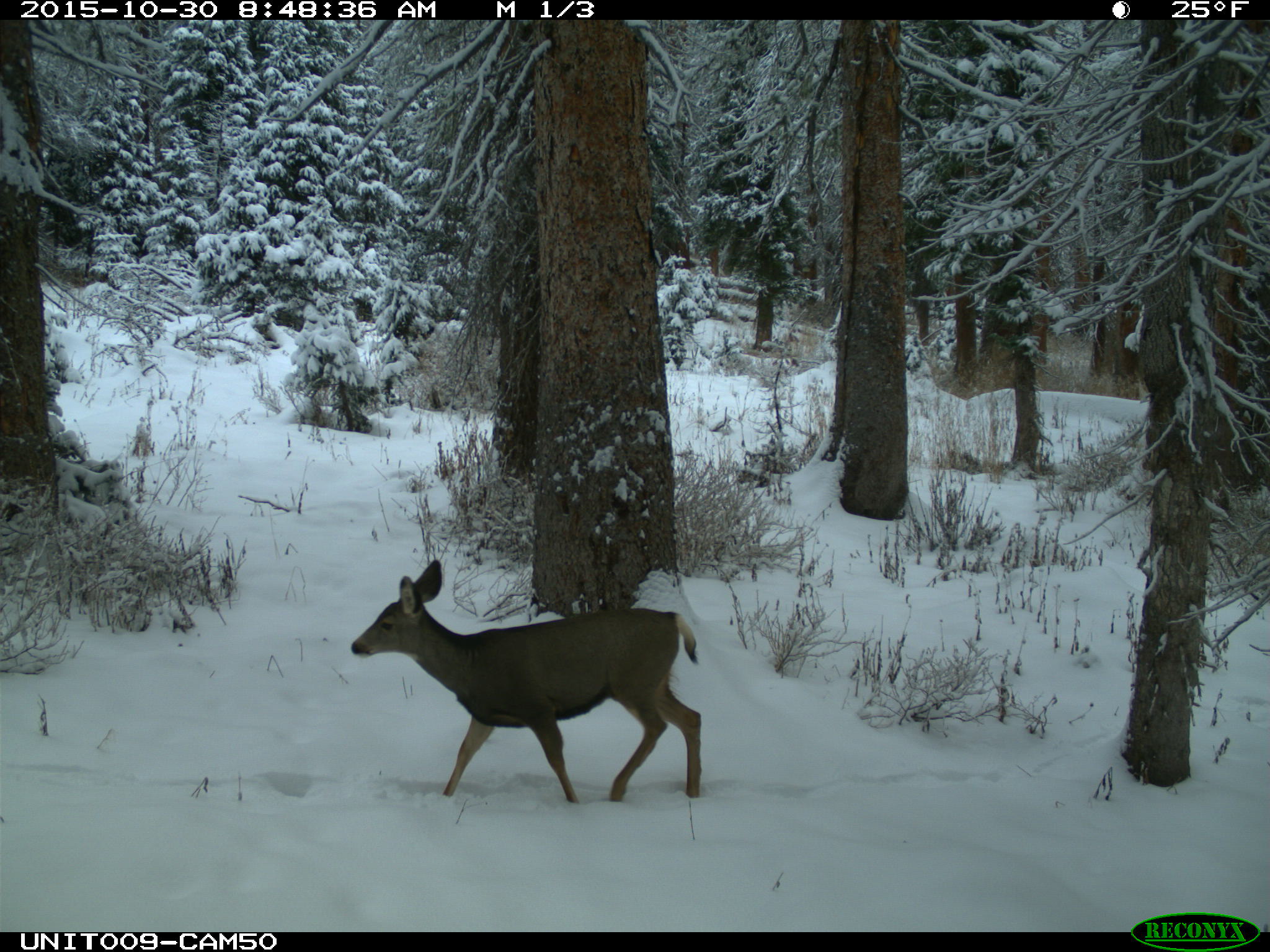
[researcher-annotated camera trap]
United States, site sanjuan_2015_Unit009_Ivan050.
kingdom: Animalia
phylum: Chordata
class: Mammalia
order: Artiodactyla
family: Cervidae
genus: Odocoileus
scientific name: Odocoileus hemionus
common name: mule deer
Odocoileus hemionus (mule deer).